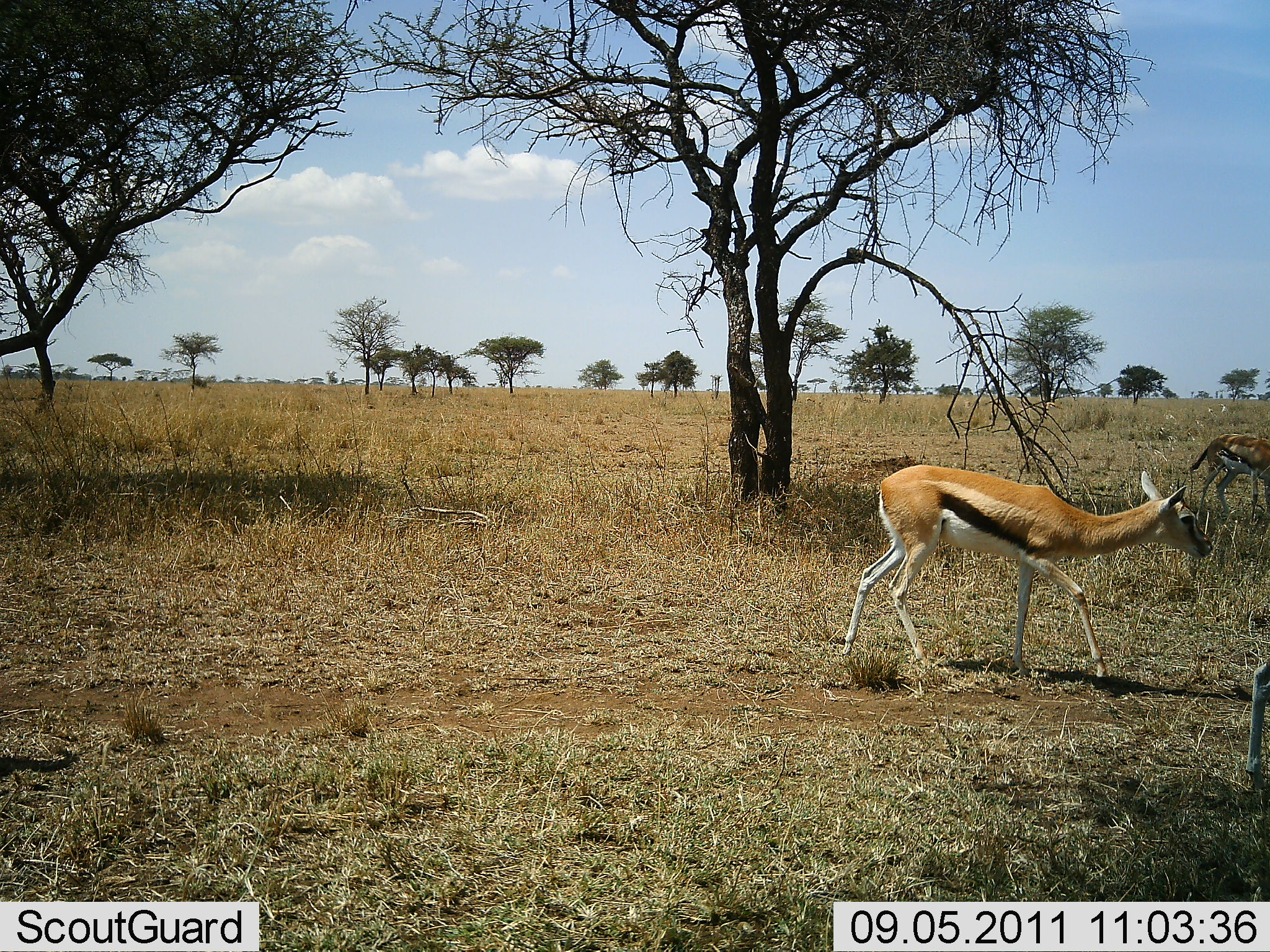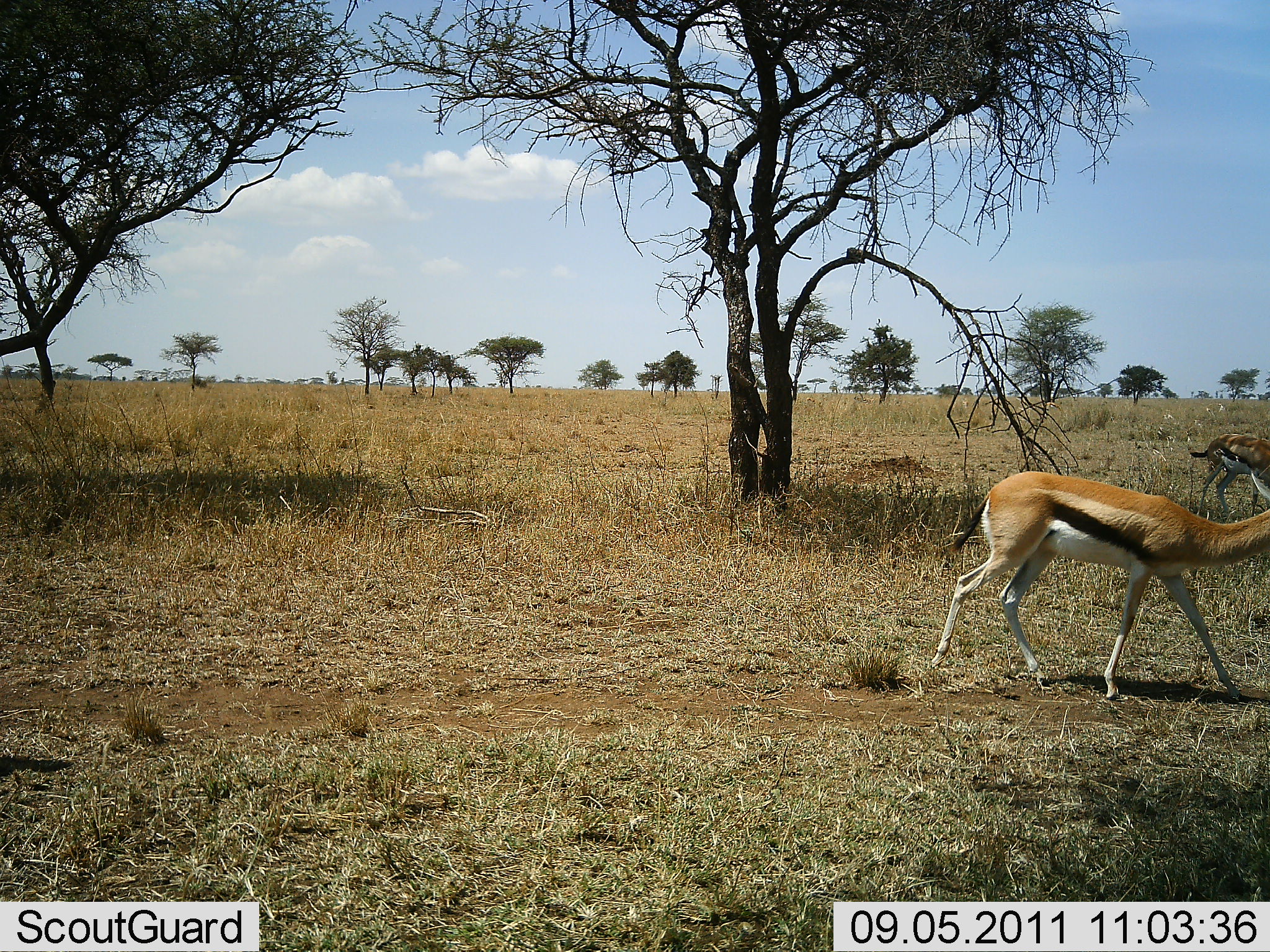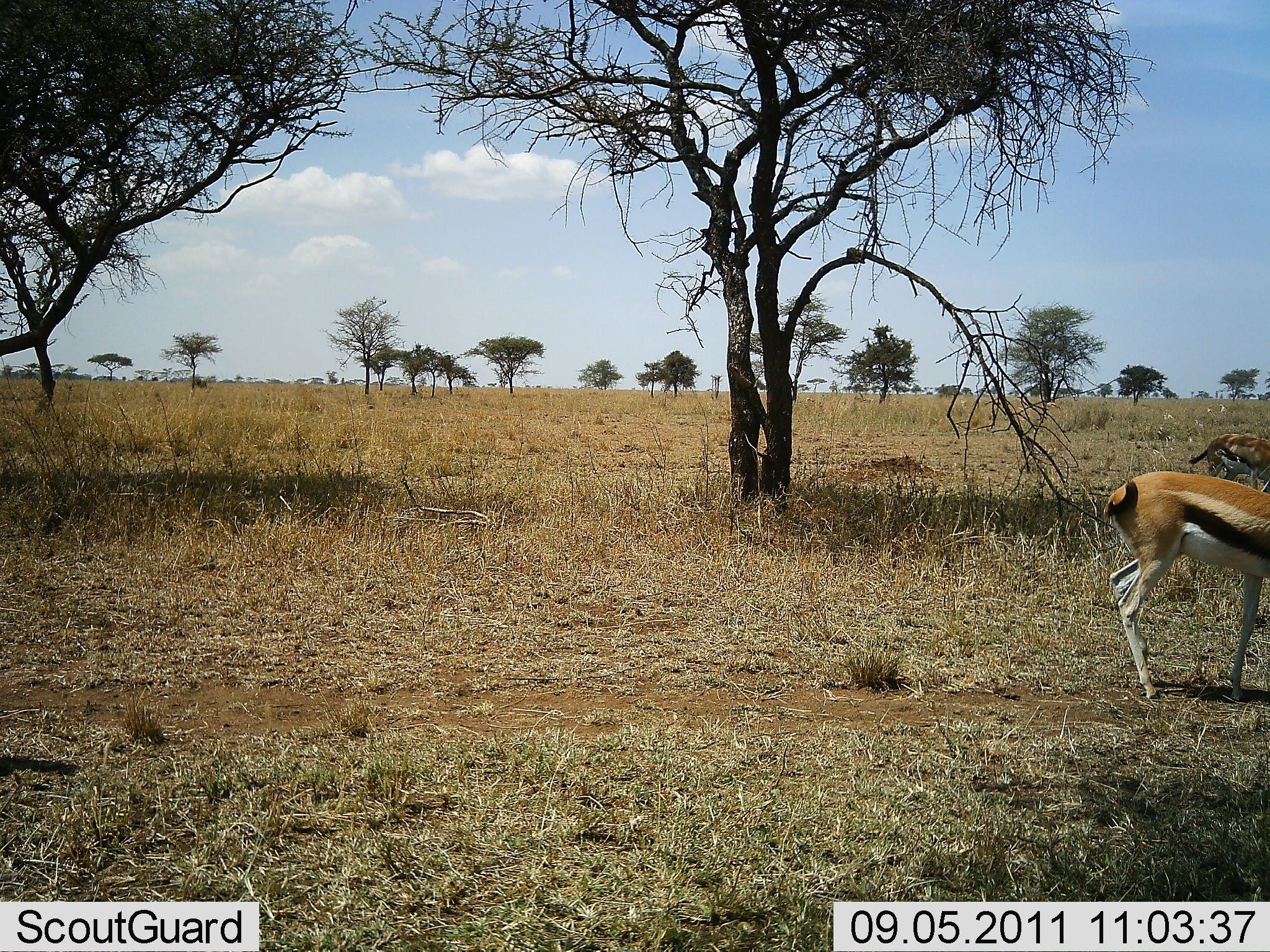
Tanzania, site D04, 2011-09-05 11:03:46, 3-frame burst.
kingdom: Animalia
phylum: Chordata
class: Mammalia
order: Artiodactyla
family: Bovidae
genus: Eudorcas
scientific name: Eudorcas thomsonii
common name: thomson's gazelle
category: gazellethomsons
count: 2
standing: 22%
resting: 0%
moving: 100%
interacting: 0%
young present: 11%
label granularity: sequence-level